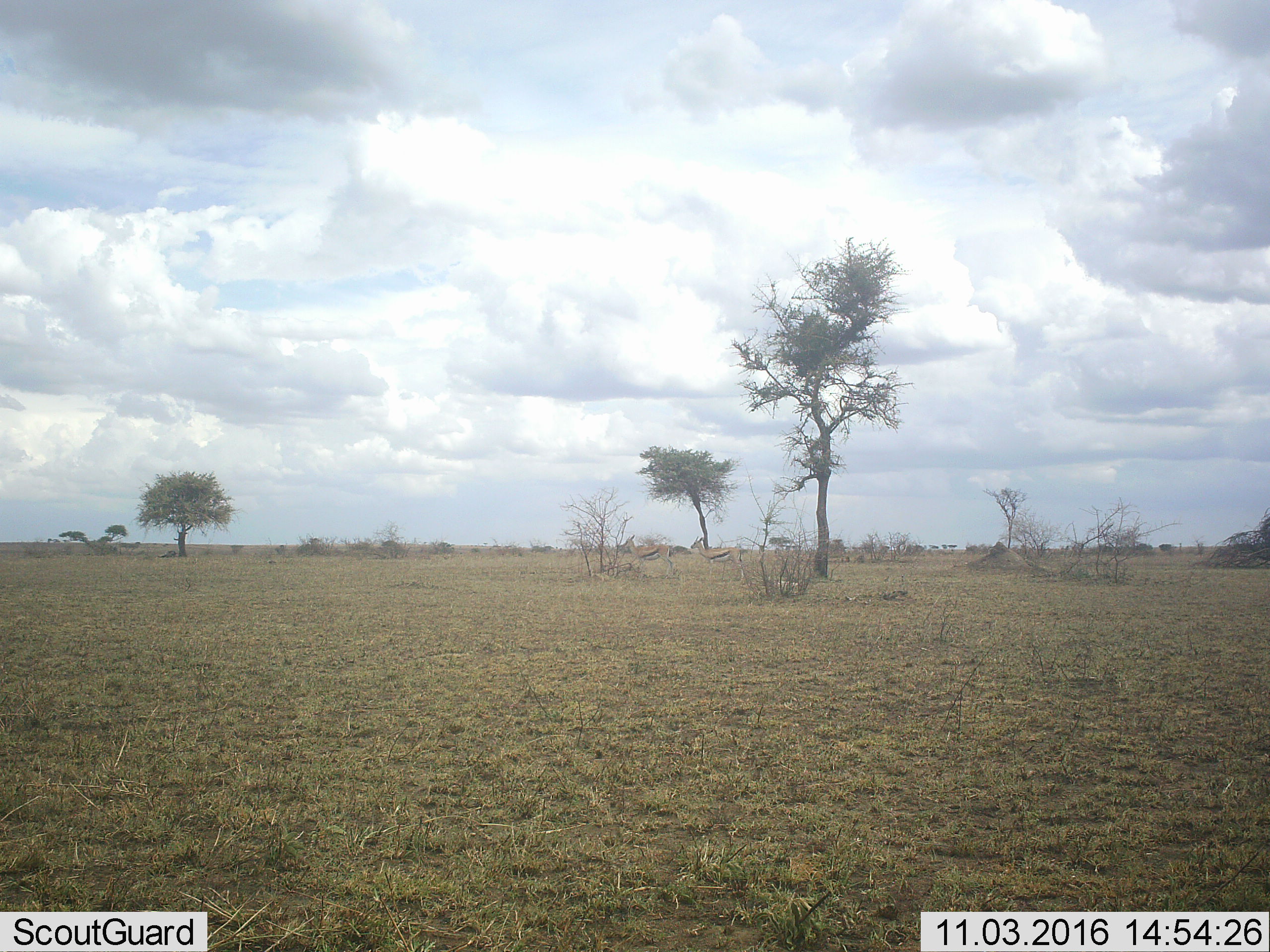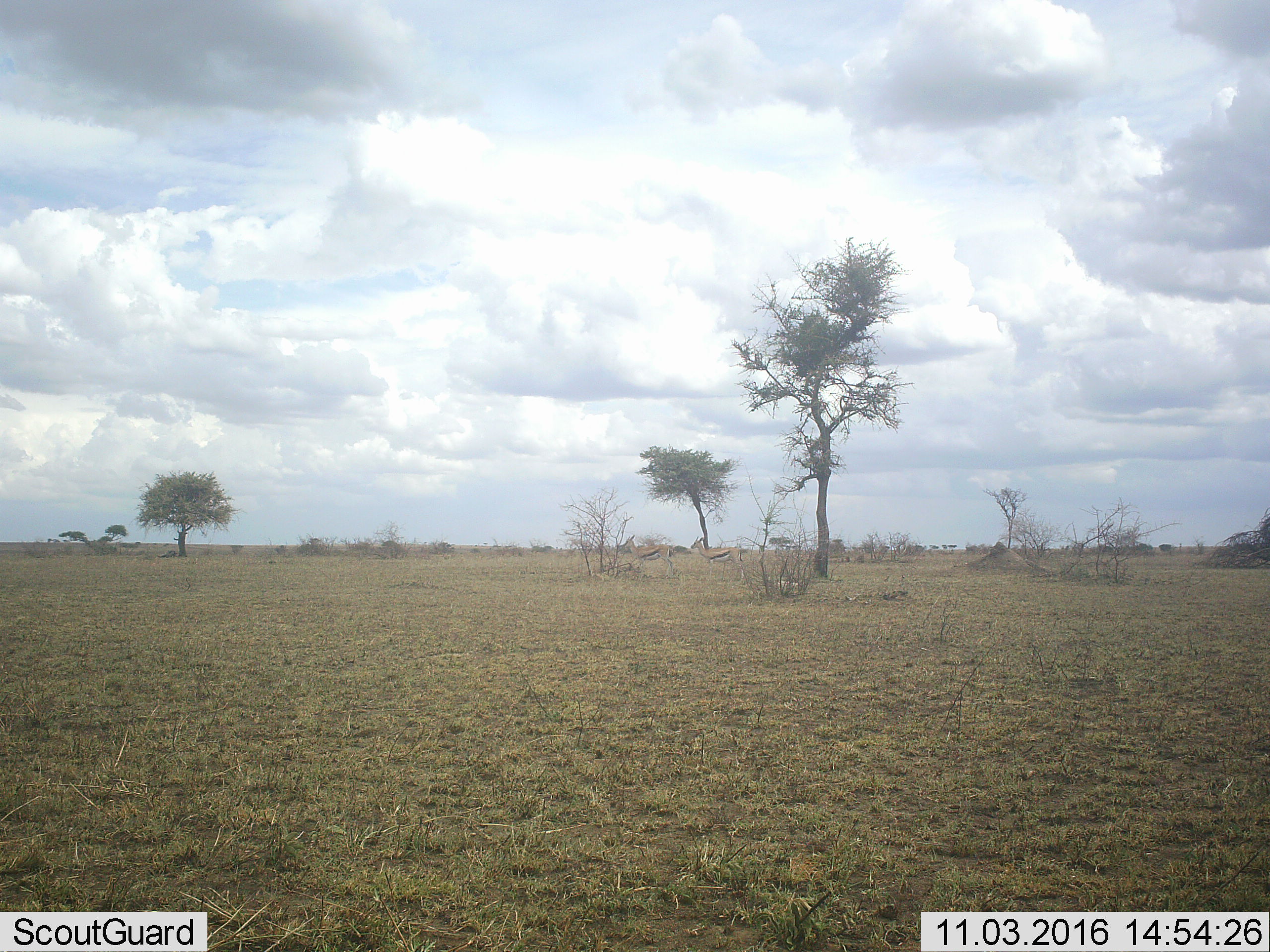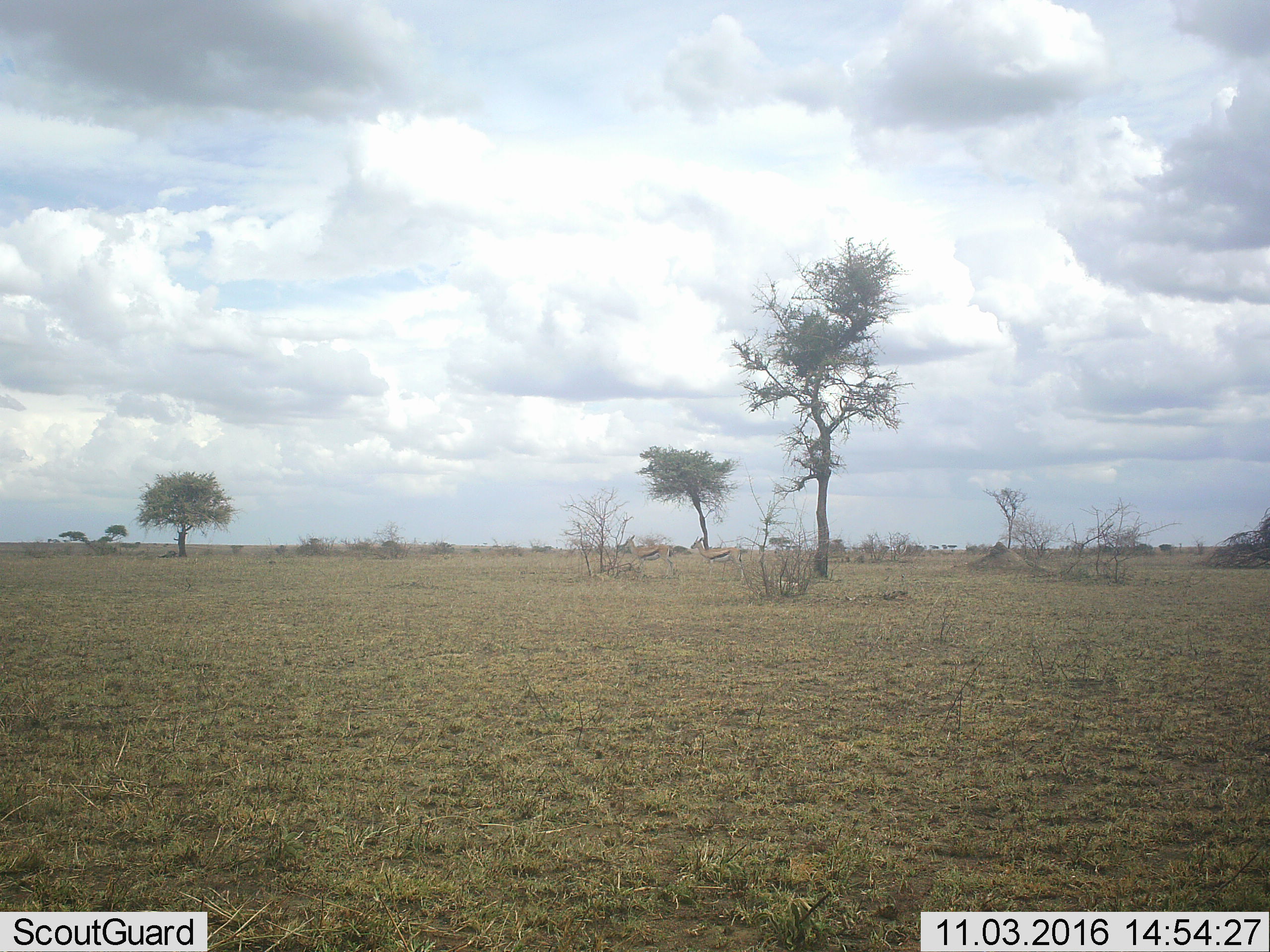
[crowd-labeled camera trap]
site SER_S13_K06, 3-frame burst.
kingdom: Animalia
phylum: Chordata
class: Mammalia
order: Artiodactyla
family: Bovidae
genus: Eudorcas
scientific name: Eudorcas thomsonii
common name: thomson's gazelle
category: gazellethomsons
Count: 2.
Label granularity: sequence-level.